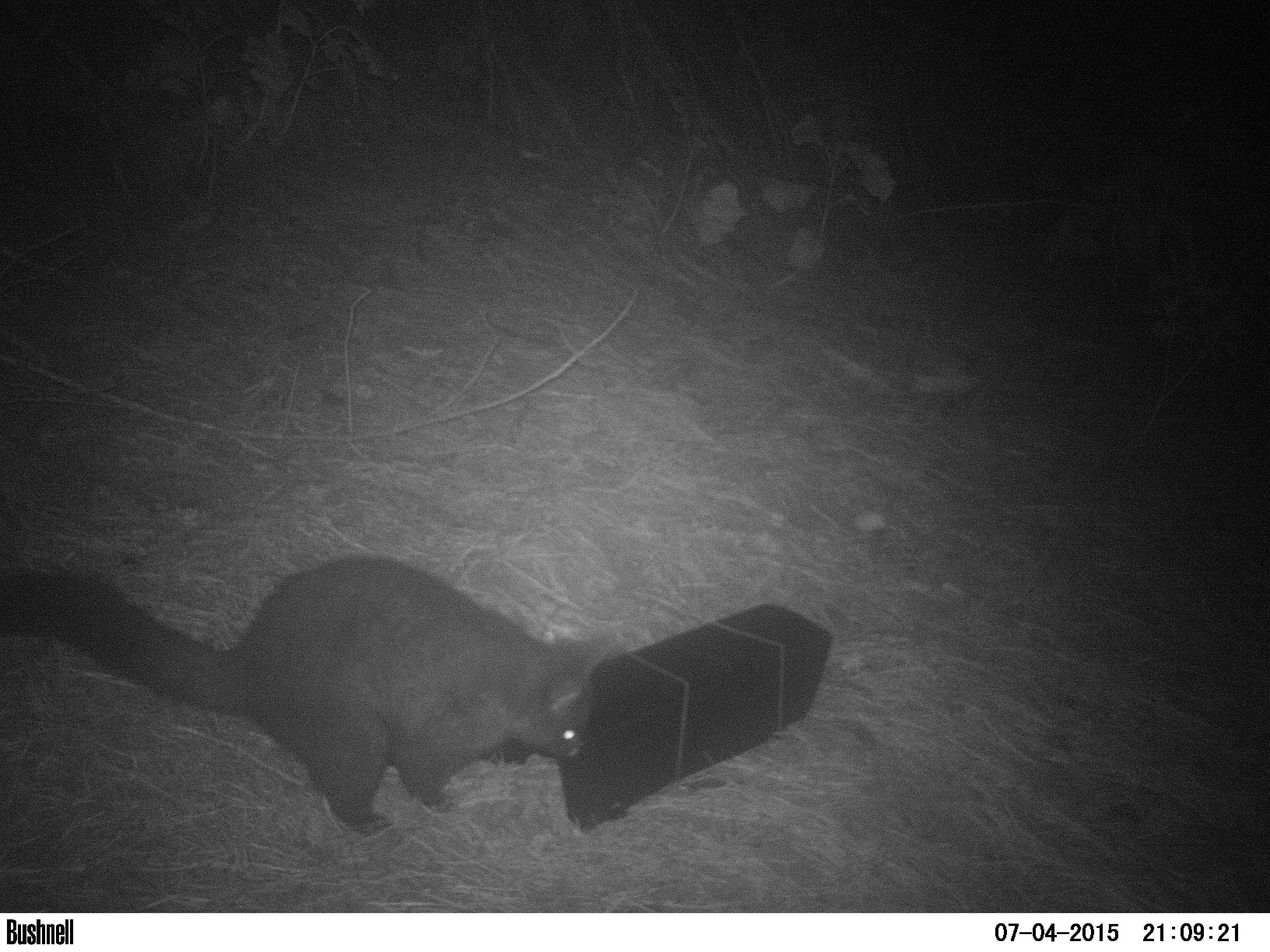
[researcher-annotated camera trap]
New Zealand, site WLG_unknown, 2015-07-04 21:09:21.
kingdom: Animalia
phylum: Chordata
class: Mammalia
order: Diprotodontia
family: Phalangeridae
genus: Trichosurus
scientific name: Trichosurus vulpecula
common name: common brushtail possum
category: possum